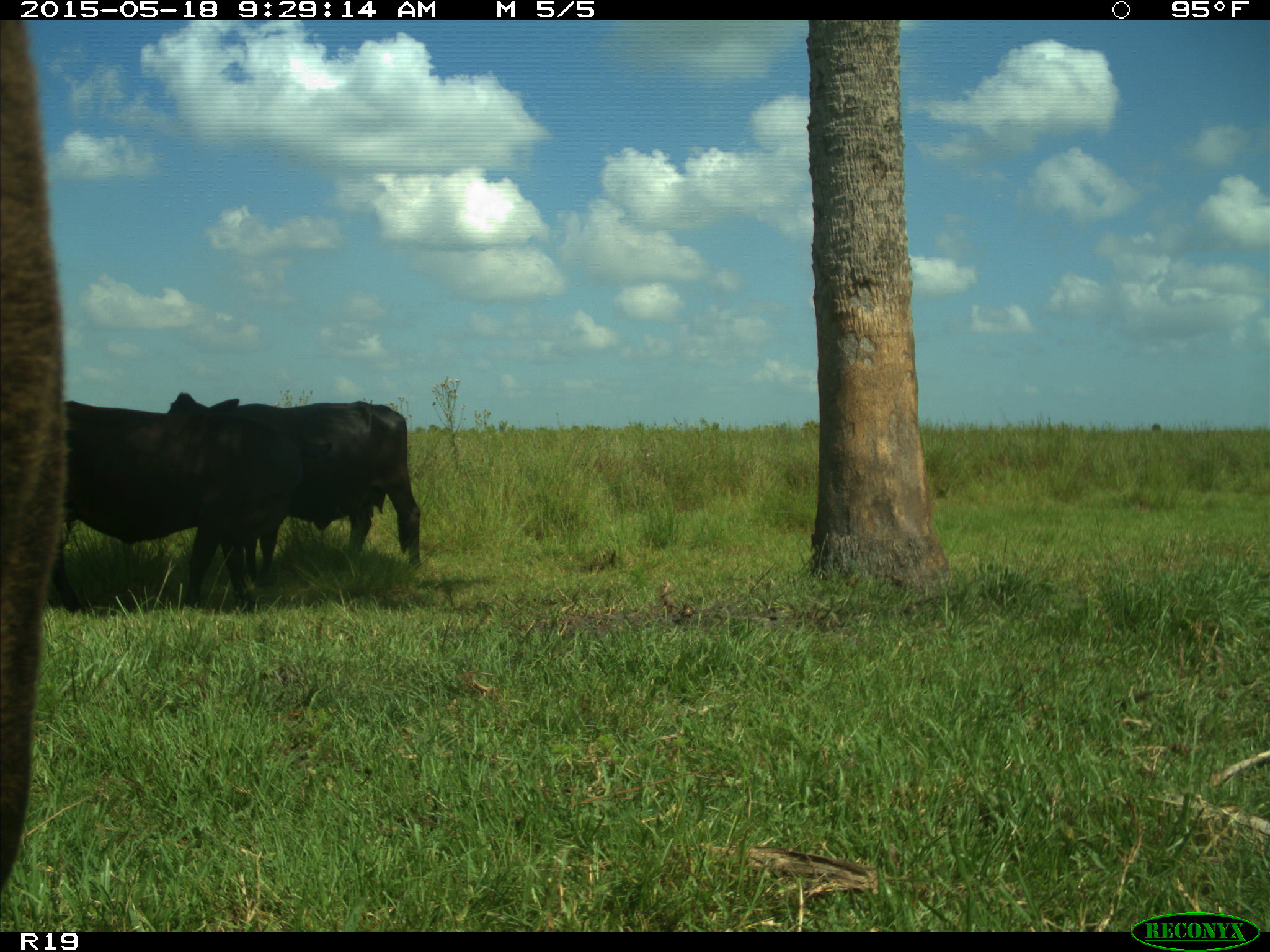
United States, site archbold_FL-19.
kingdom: Animalia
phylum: Chordata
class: Mammalia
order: Artiodactyla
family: Bovidae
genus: Bos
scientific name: Bos taurus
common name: domestic cow